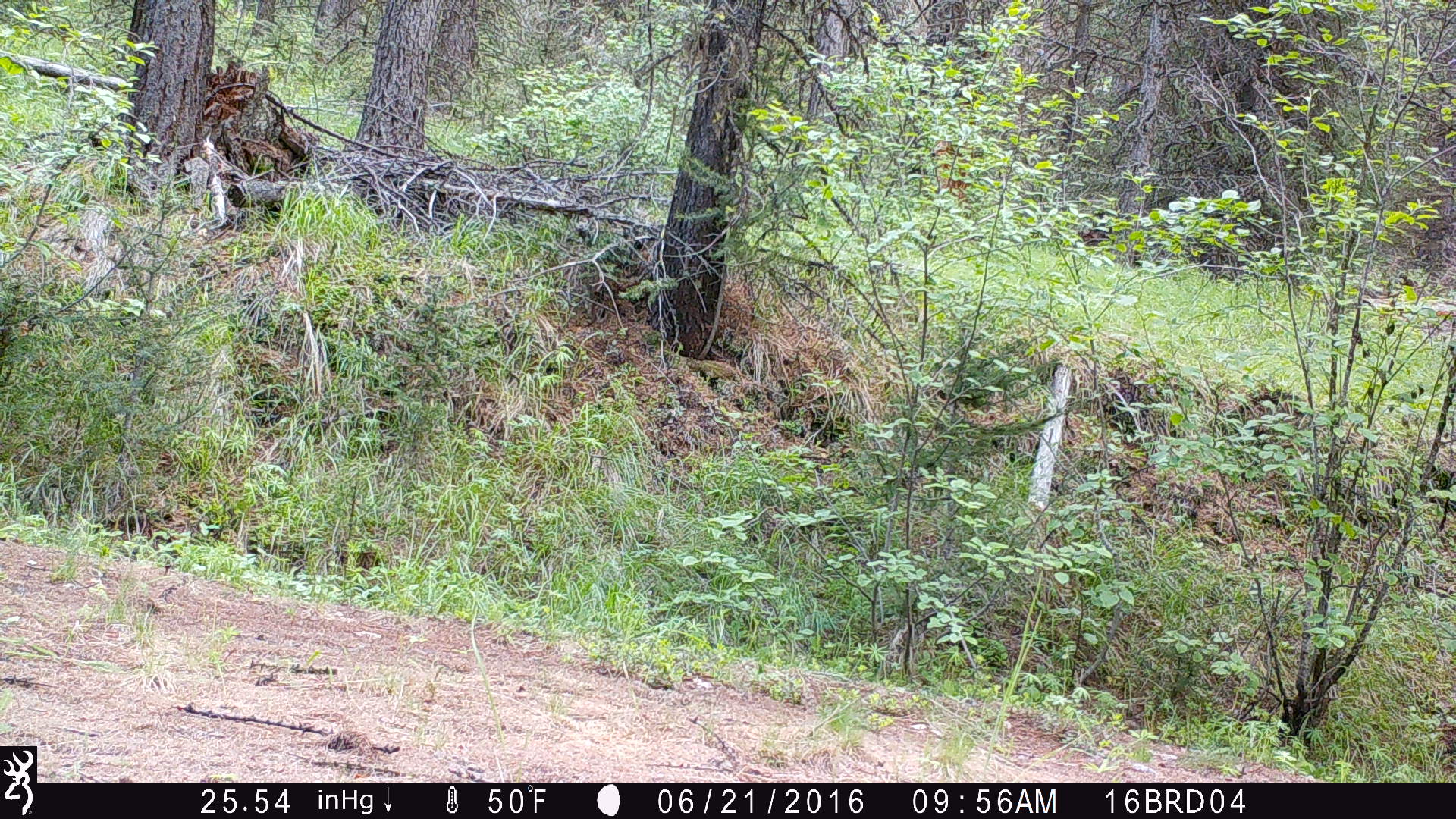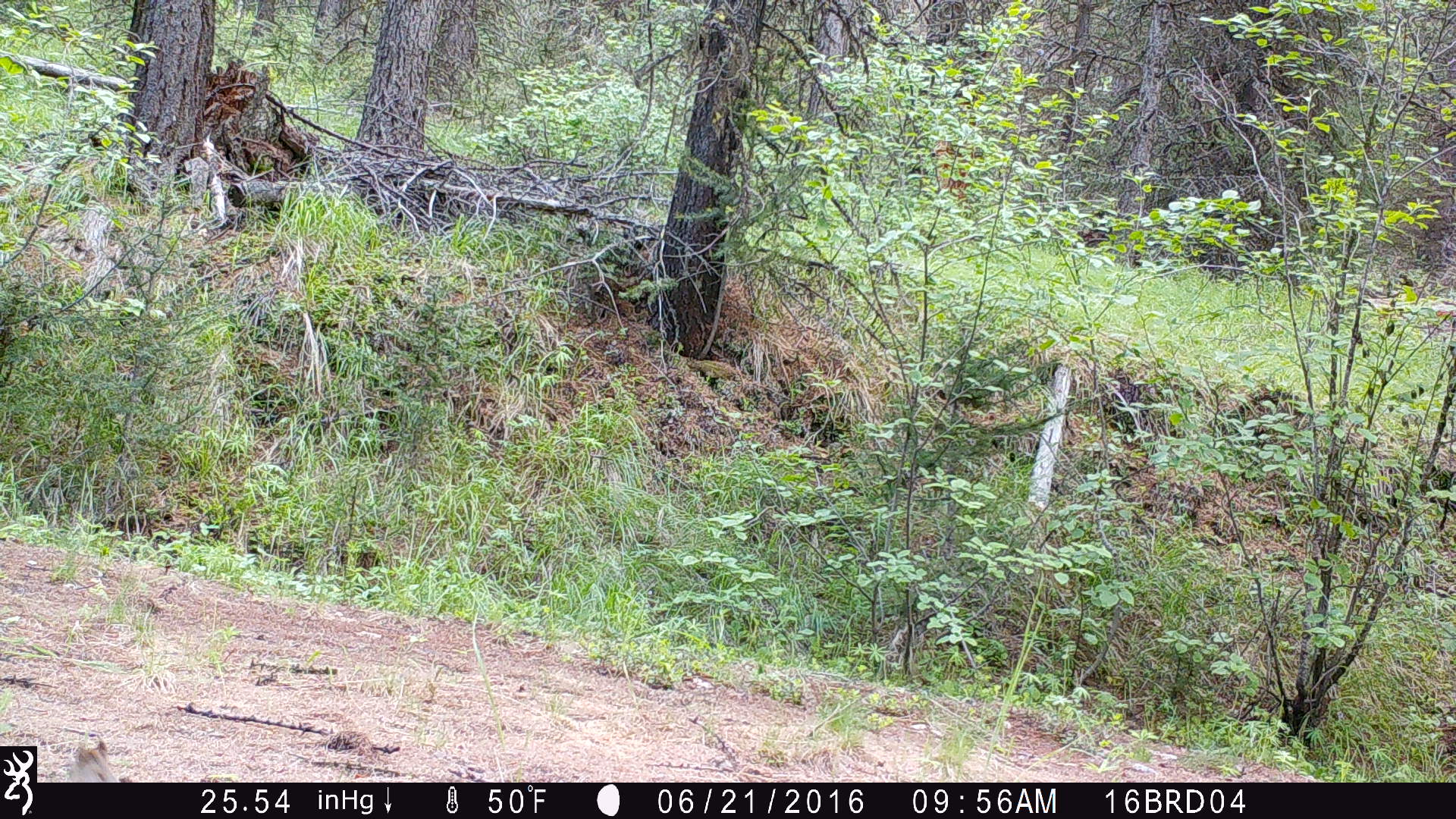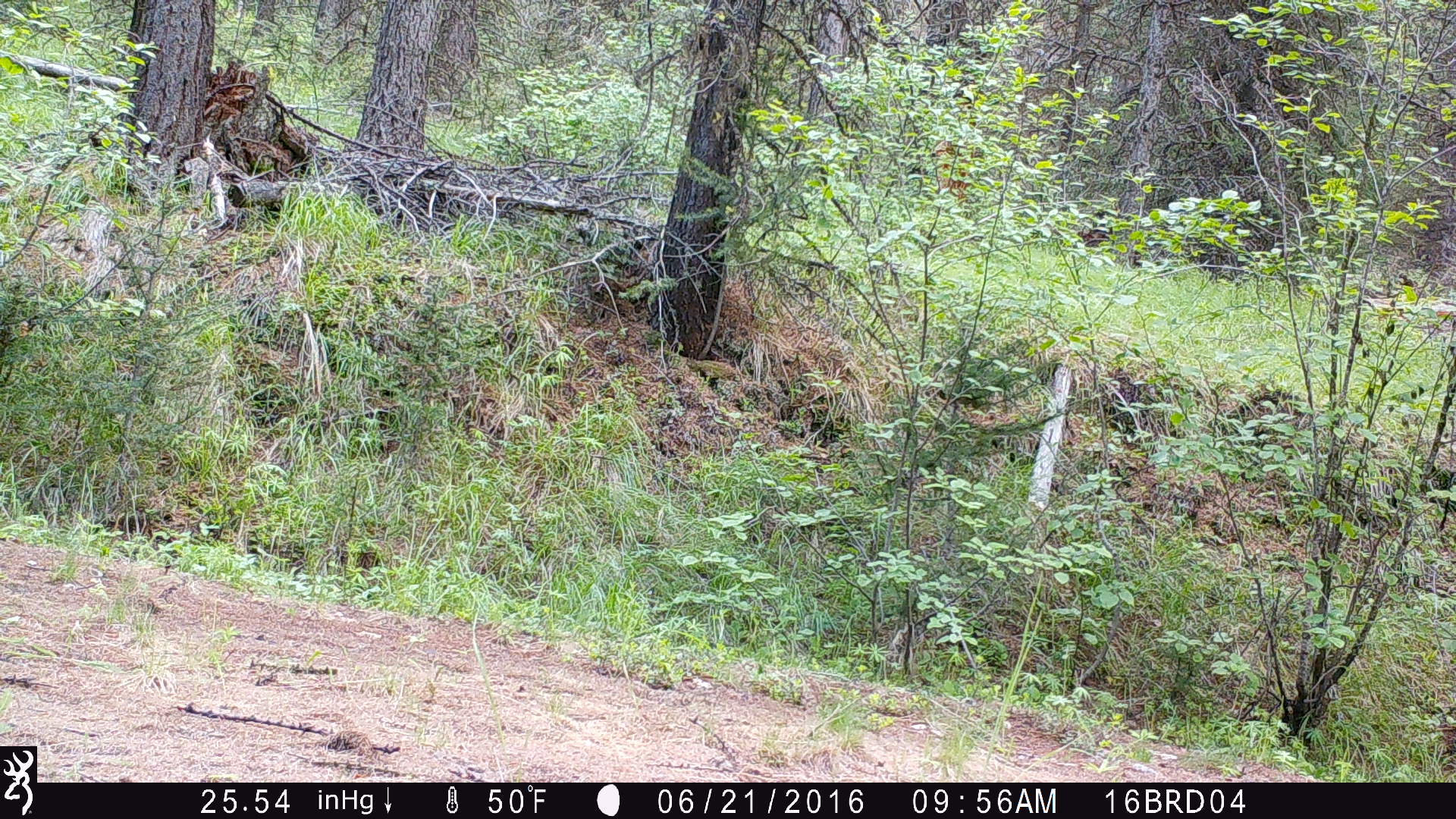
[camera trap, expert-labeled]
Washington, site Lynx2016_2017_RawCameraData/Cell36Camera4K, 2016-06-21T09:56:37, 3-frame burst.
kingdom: Animalia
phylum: Chordata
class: Mammalia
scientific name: Mammalia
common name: small mammal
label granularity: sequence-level